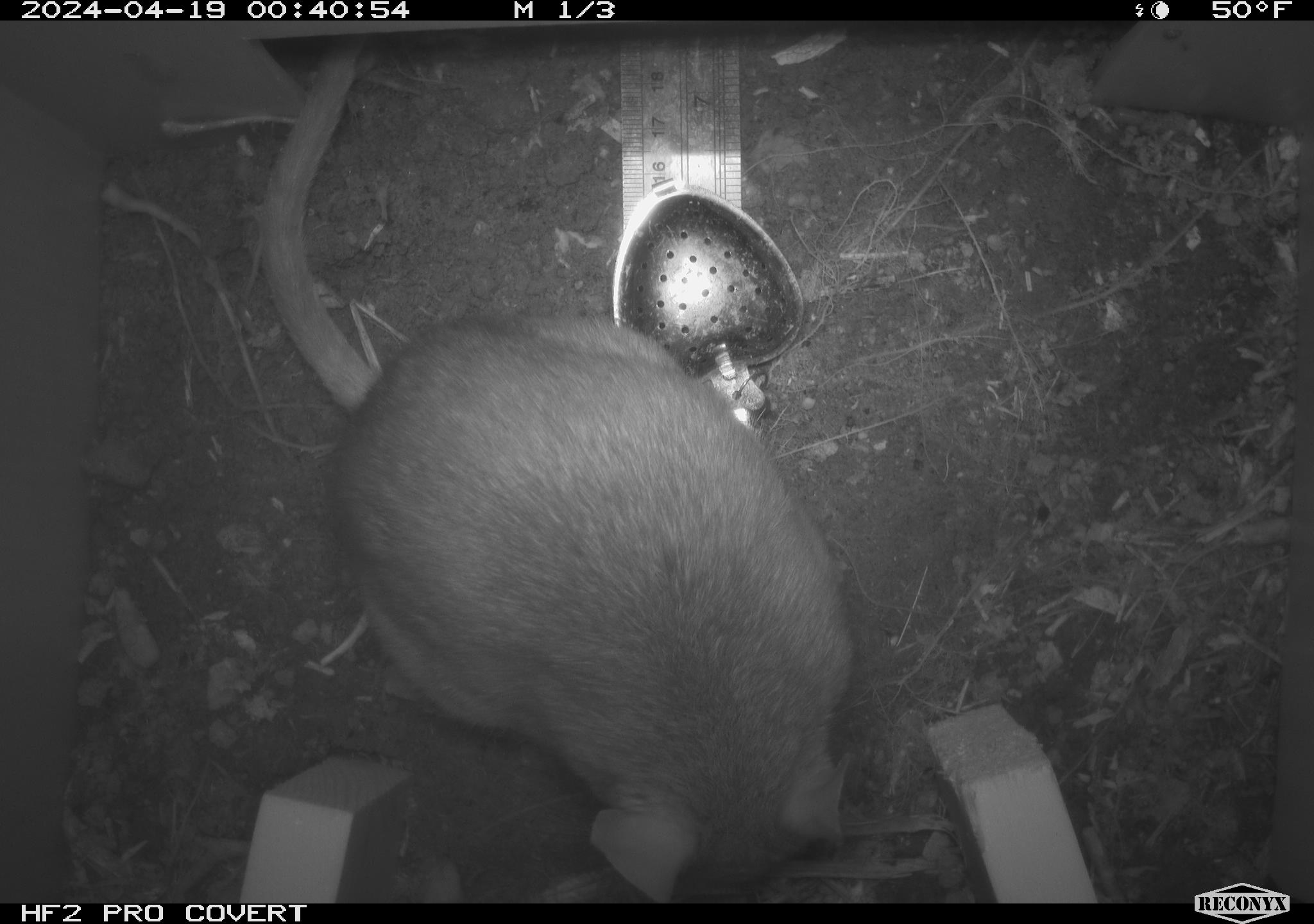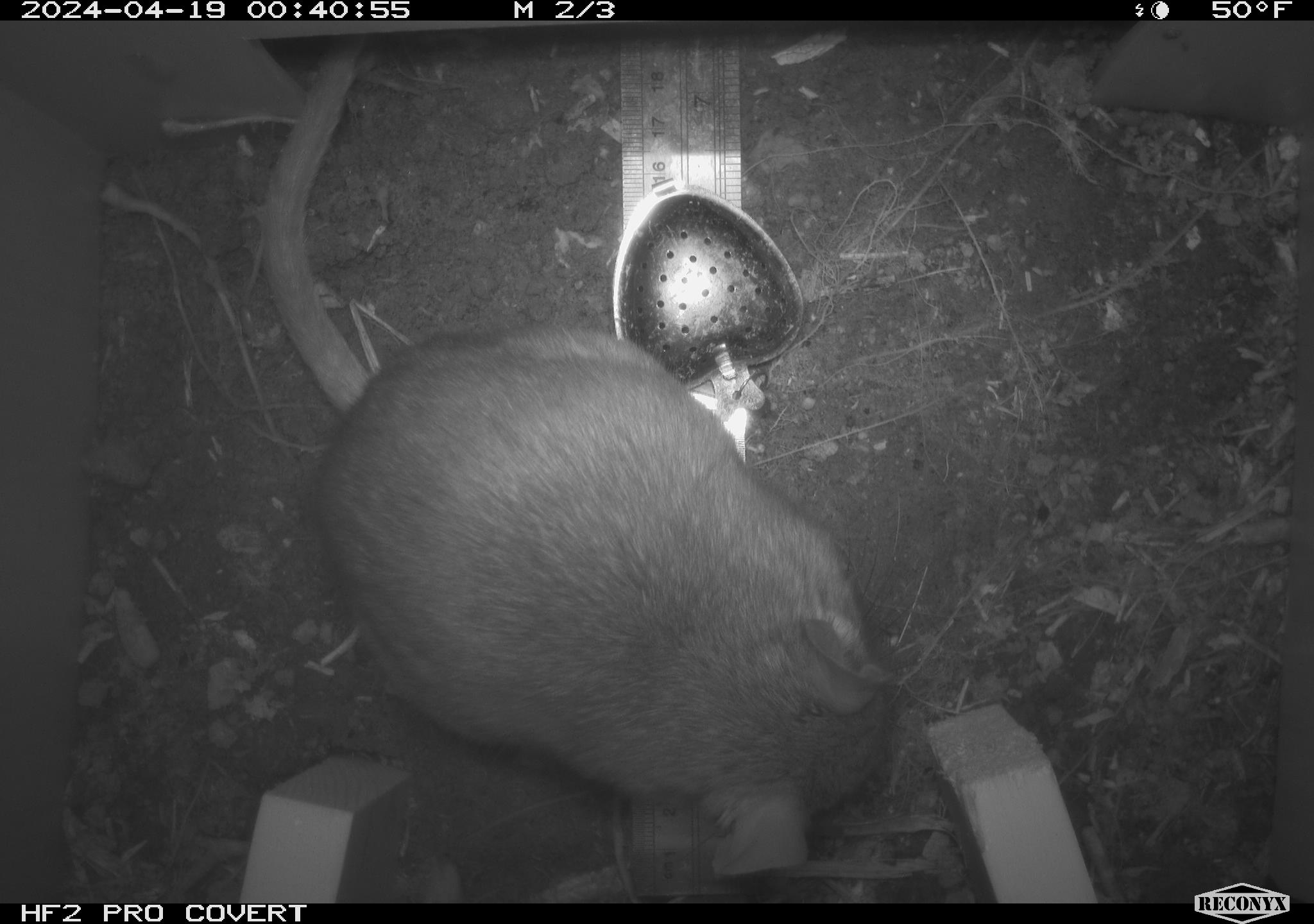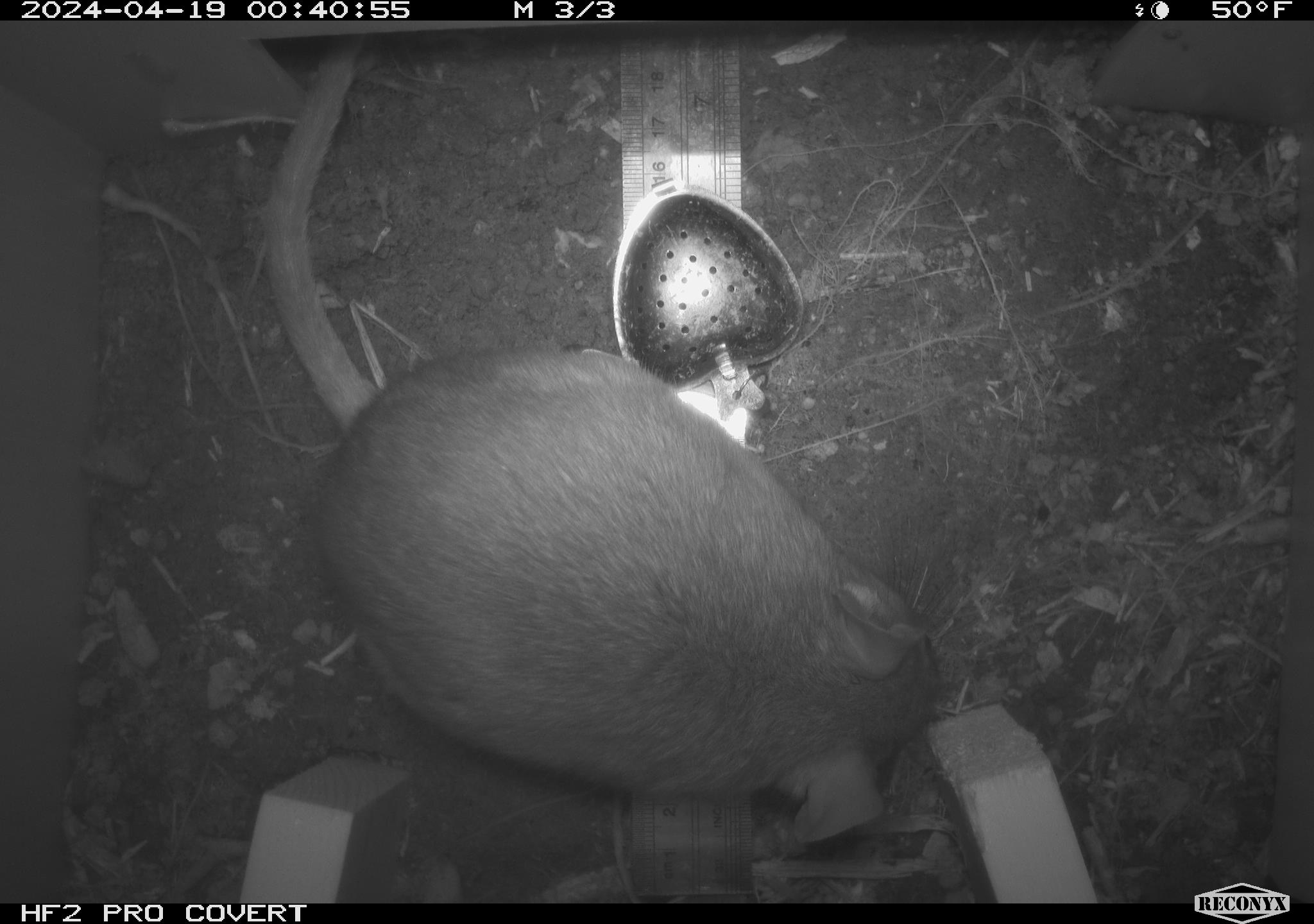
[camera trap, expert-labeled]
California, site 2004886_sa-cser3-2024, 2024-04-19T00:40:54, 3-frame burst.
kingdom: Animalia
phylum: Chordata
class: Mammalia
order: Rodentia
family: Muridae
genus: Rattus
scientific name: Rattus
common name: rat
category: rattus species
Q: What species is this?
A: Rattus species (rat) (Rattus).